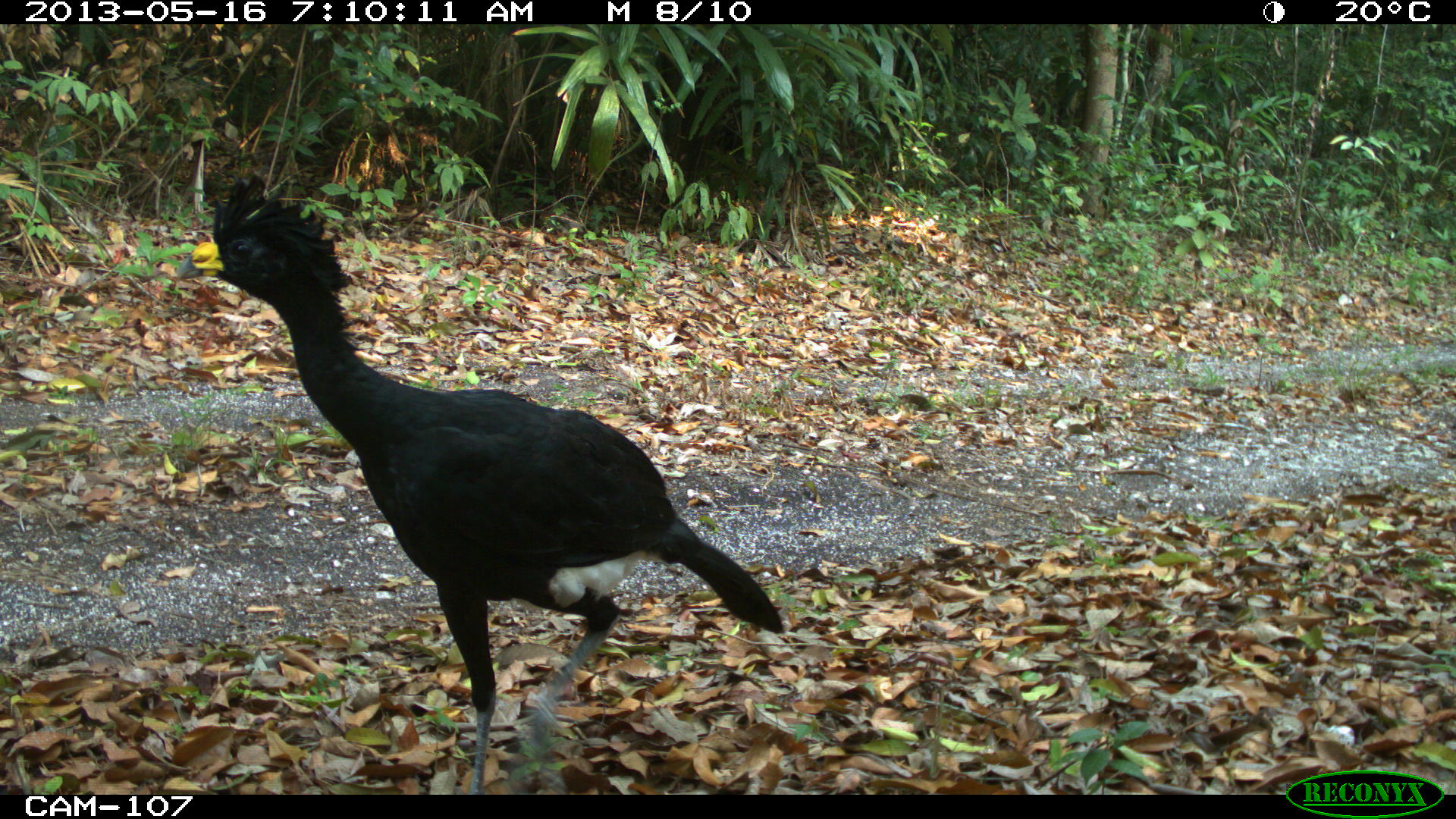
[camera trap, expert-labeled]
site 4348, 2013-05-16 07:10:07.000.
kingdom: Animalia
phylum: Chordata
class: Aves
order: Galliformes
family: Cracidae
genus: Crax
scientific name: Crax rubra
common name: great curassow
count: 2